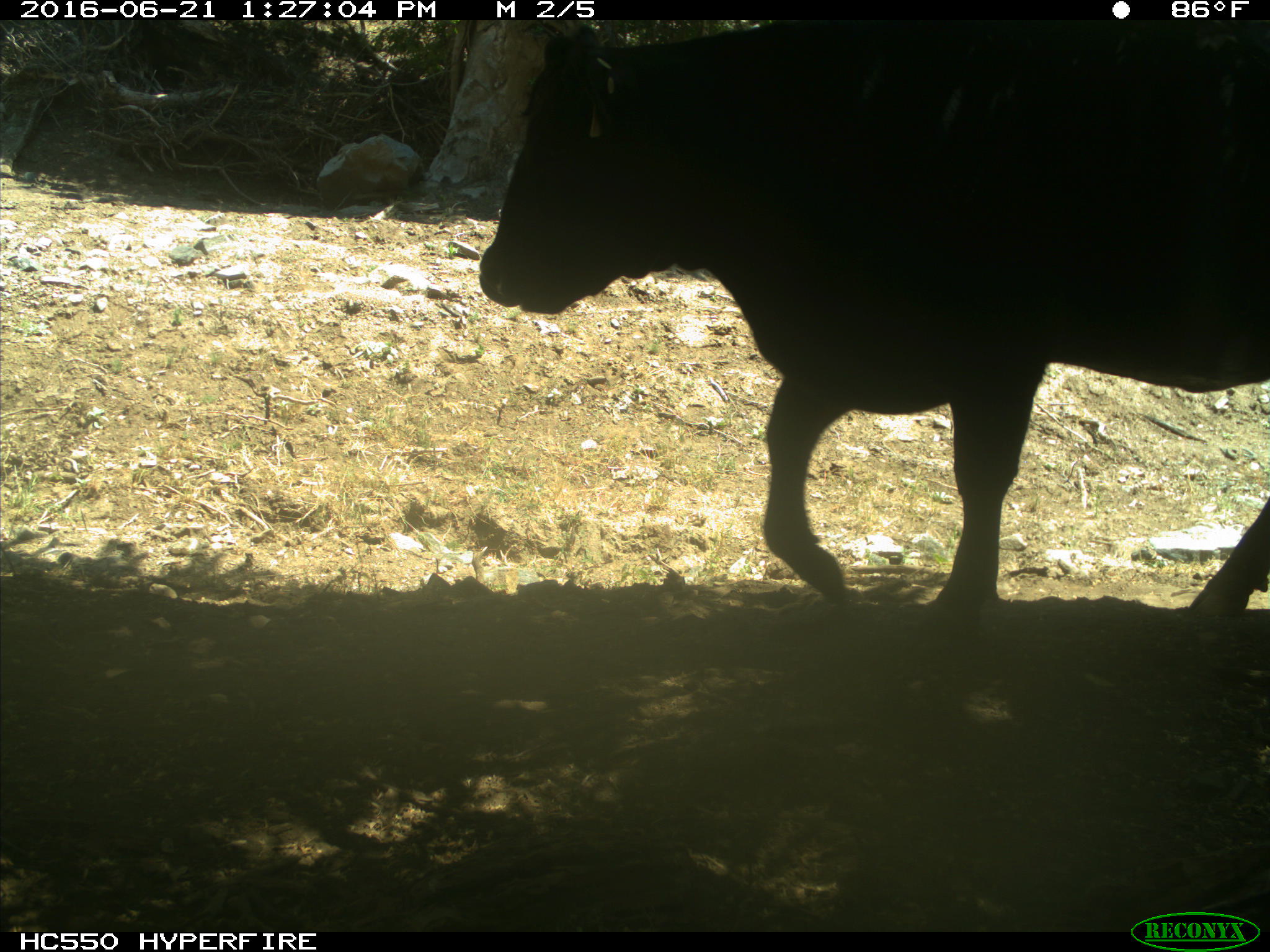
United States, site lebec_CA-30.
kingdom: Animalia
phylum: Chordata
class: Mammalia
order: Artiodactyla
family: Bovidae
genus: Bos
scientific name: Bos taurus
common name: domestic cow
Bos taurus (domestic cow).